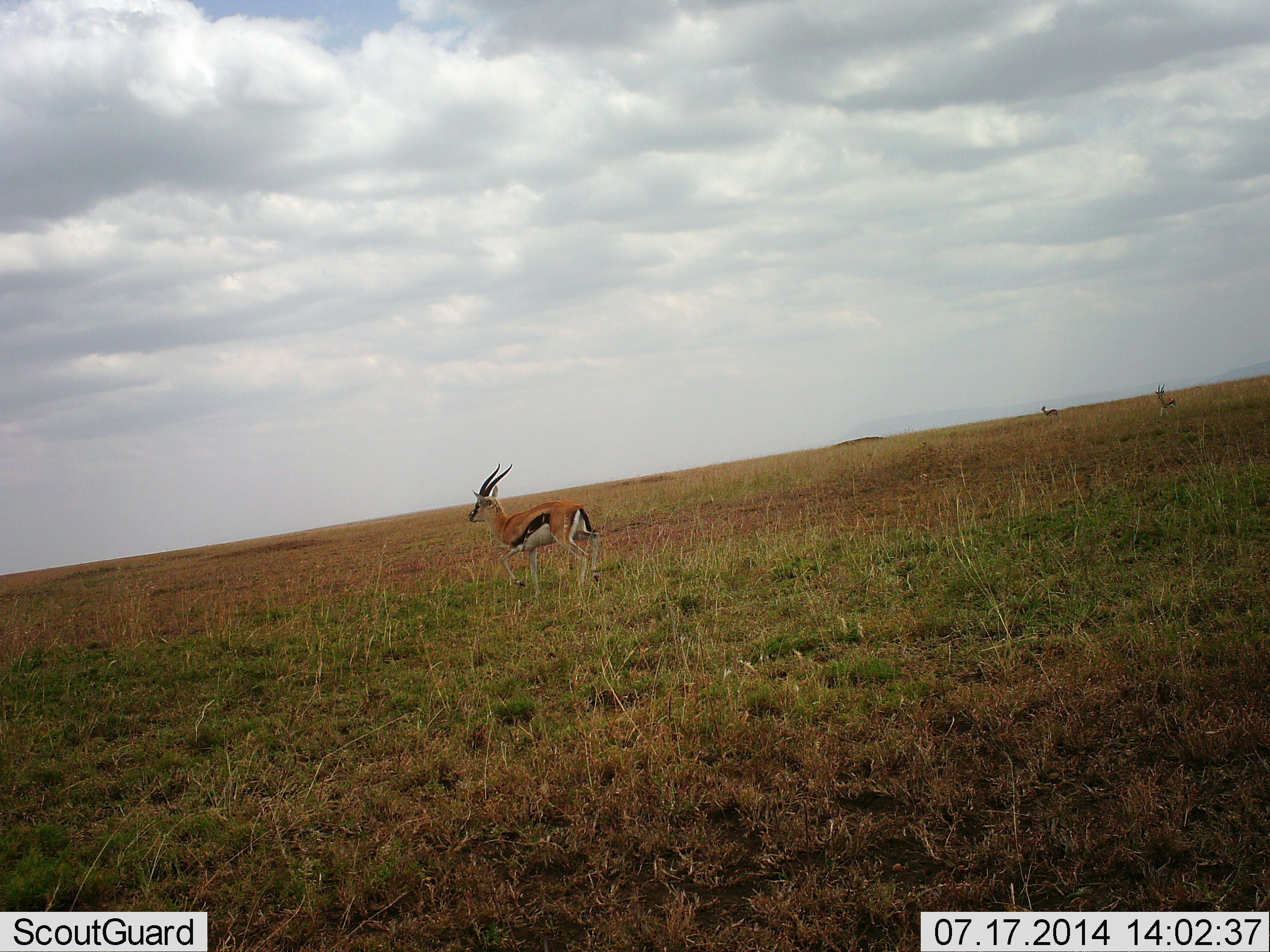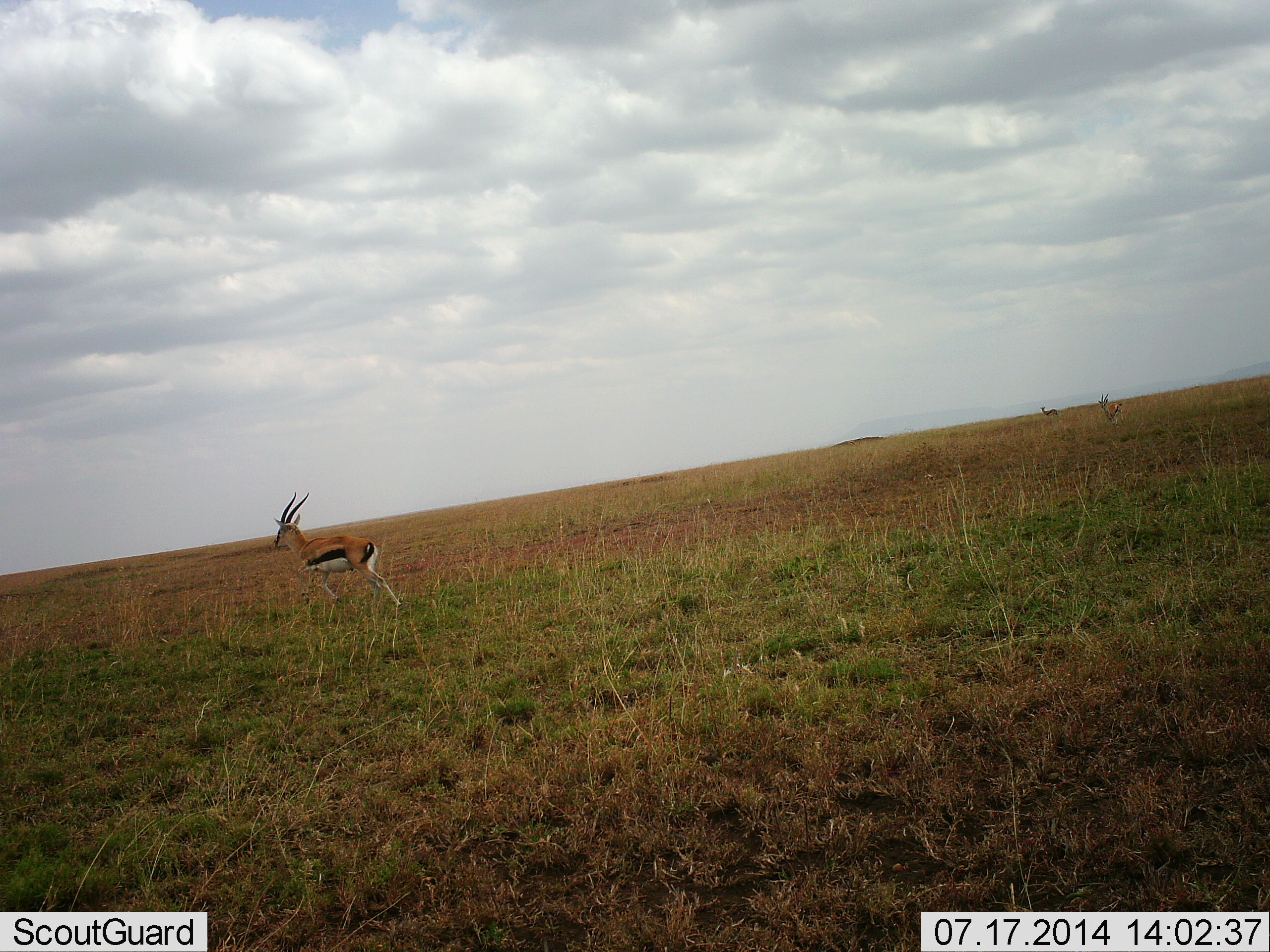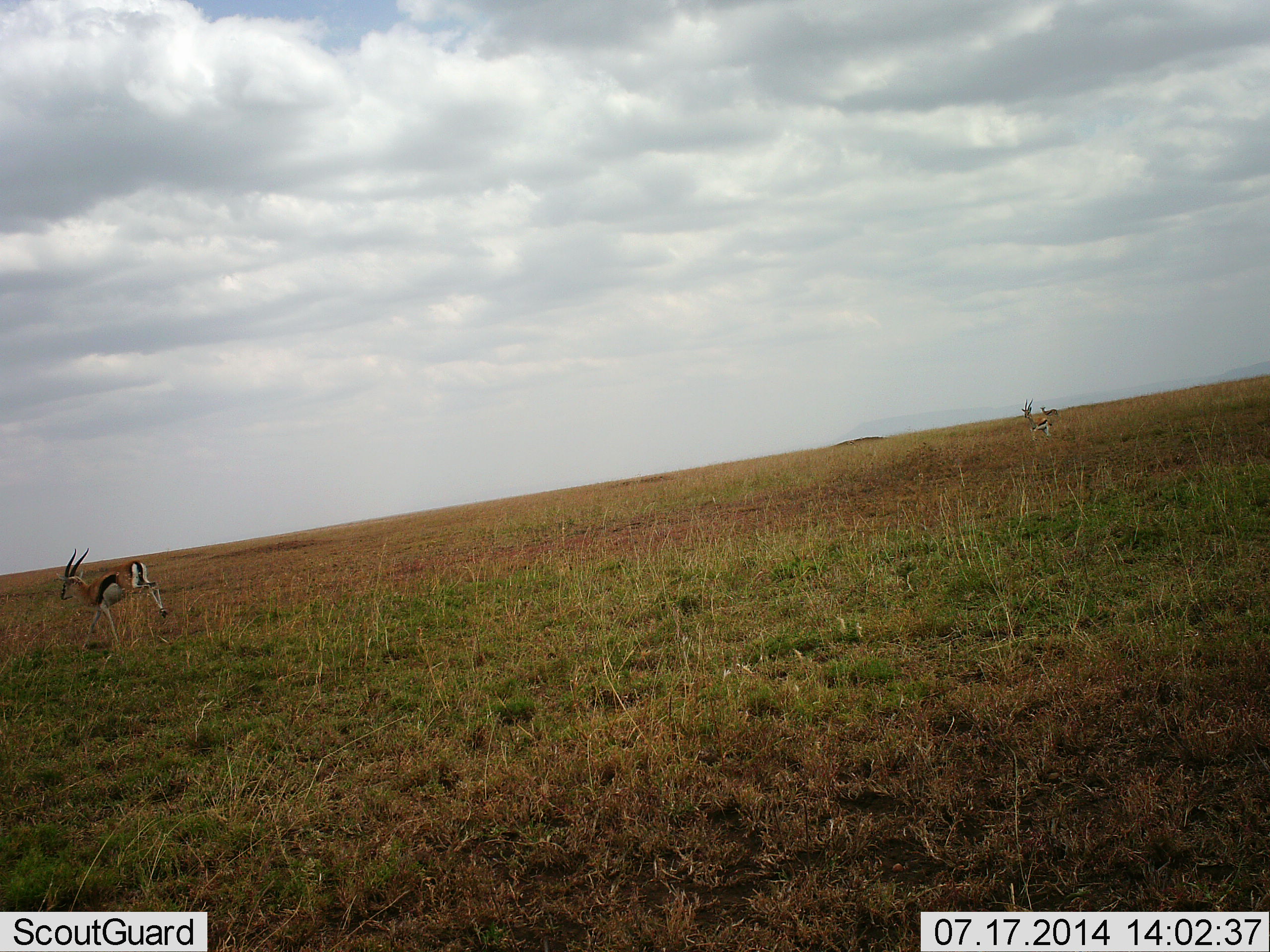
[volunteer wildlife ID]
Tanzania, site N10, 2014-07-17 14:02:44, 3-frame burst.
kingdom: Animalia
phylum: Chordata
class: Mammalia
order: Artiodactyla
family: Bovidae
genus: Eudorcas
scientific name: Eudorcas thomsonii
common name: thomson's gazelle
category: gazellethomsons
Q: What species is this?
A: Gazellethomsons (thomson's gazelle) (Eudorcas thomsonii).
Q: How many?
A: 3.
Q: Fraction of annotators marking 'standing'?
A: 50%.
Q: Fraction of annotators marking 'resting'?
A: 0%.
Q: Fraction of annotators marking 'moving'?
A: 100%.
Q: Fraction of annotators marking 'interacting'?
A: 0%.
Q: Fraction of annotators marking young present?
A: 0%.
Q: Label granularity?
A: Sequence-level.